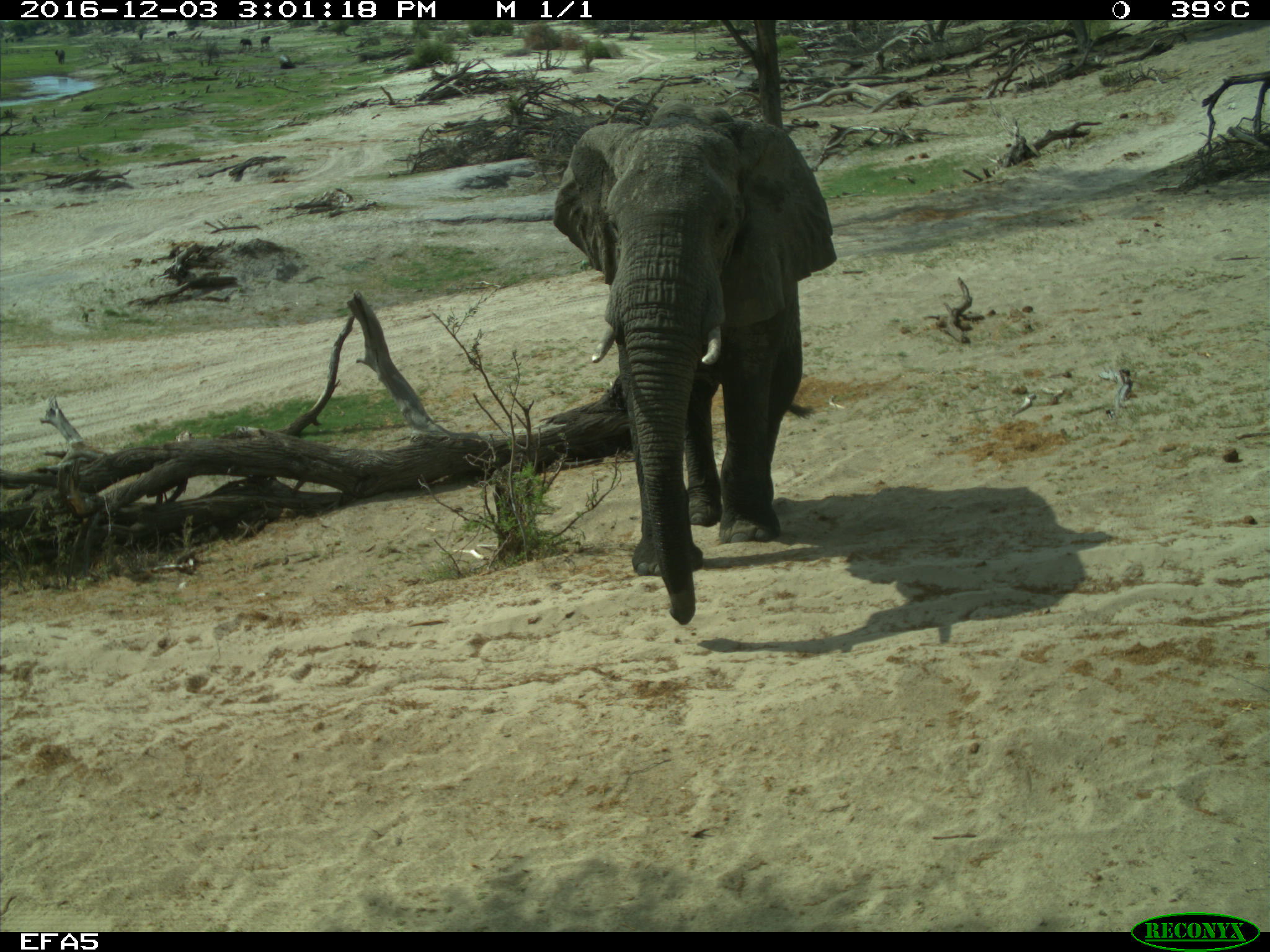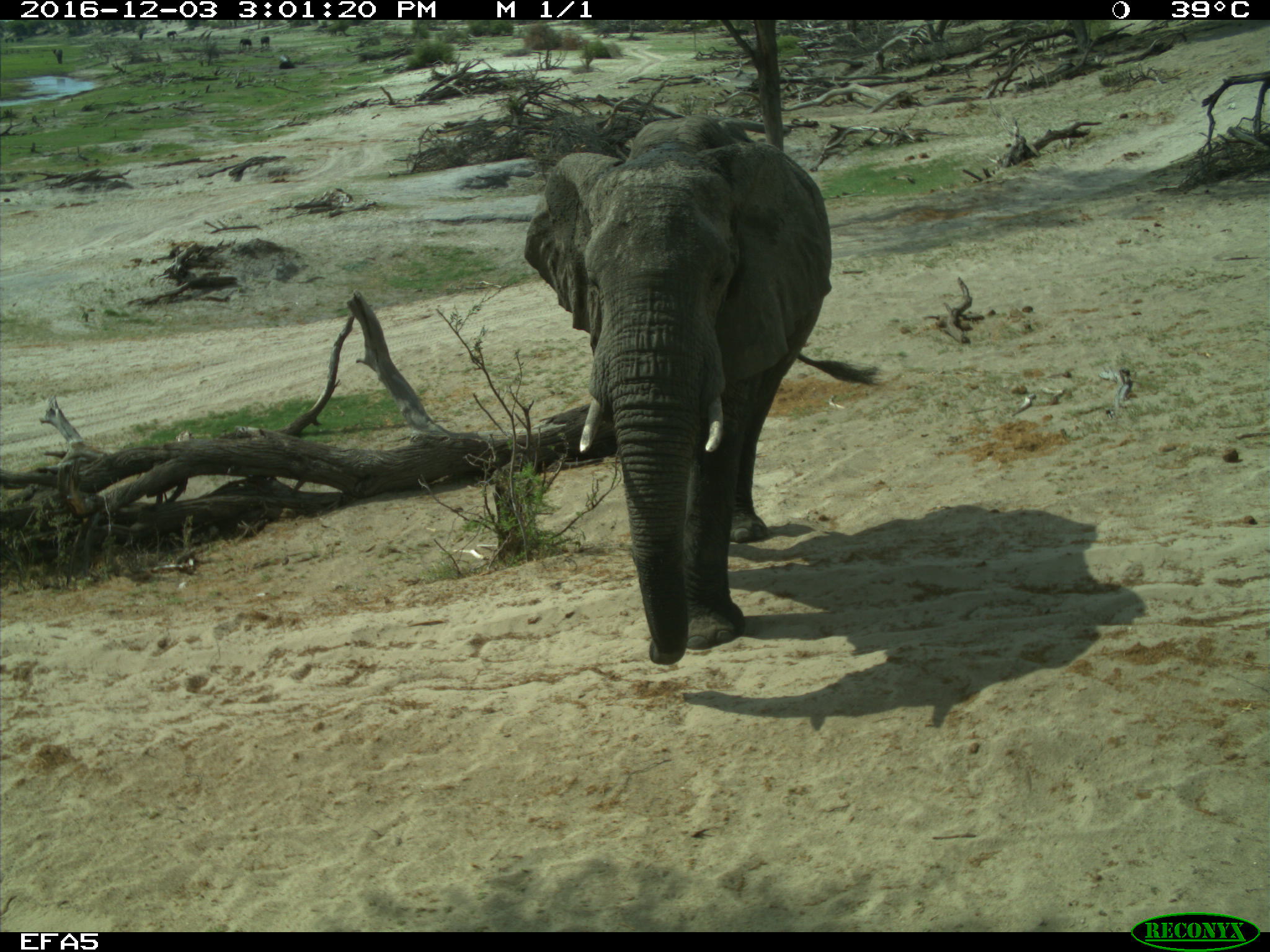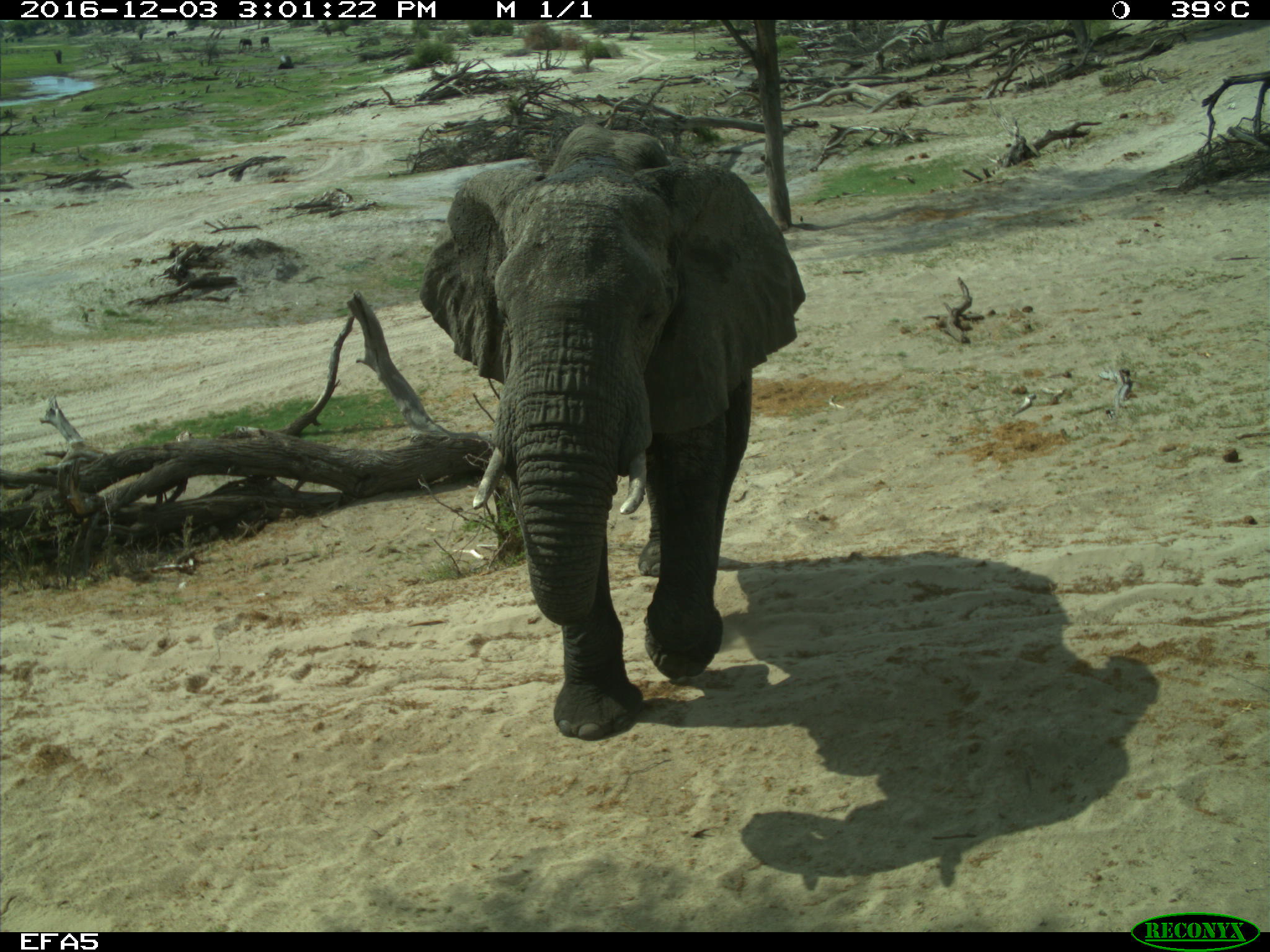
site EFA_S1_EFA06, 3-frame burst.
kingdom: Animalia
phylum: Chordata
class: Mammalia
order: Proboscidea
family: Elephantidae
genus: Loxodonta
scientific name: Loxodonta africana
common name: african bush elephant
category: elephant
Elephant (african bush elephant) (Loxodonta africana), count 1. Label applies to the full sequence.